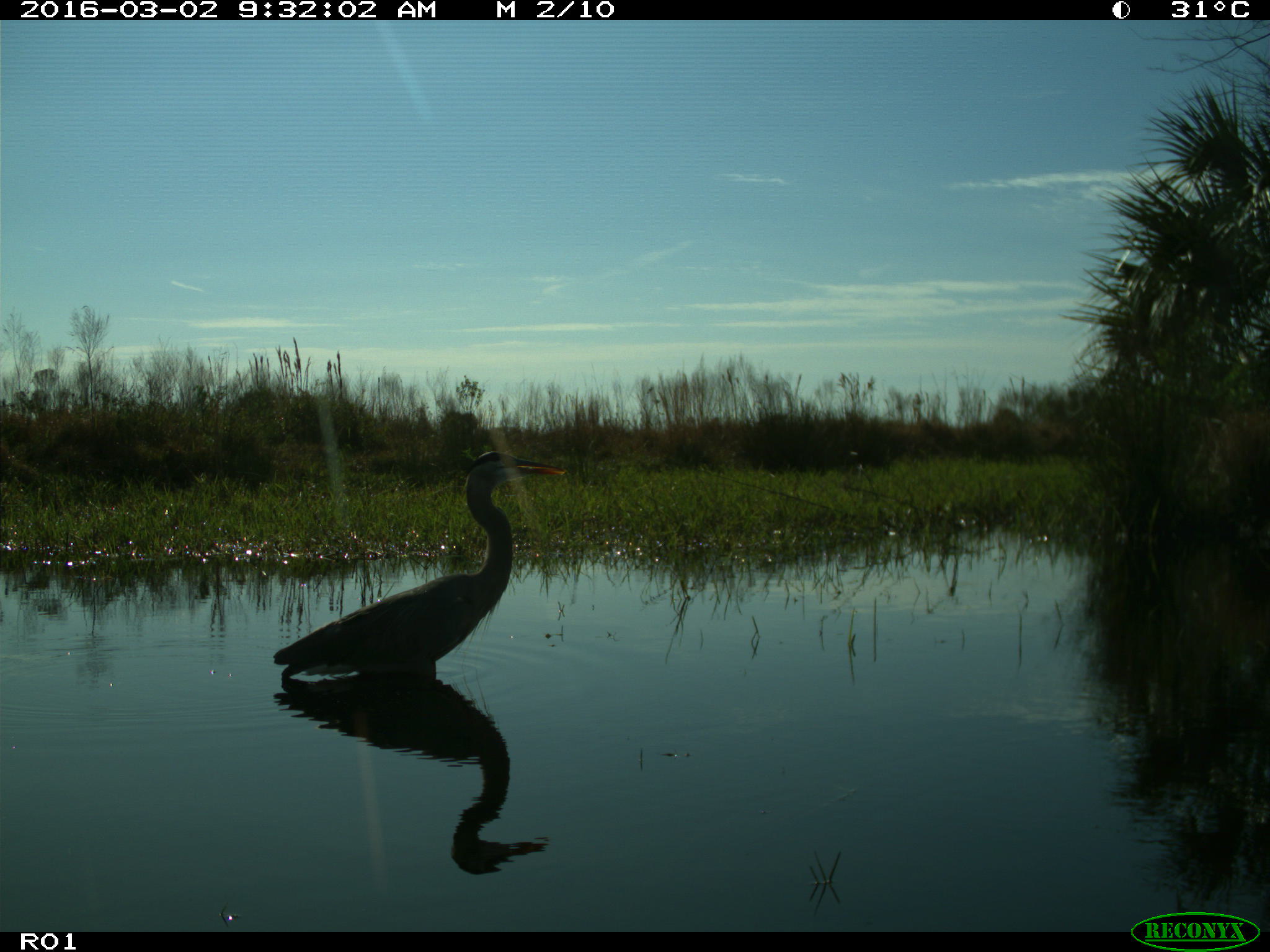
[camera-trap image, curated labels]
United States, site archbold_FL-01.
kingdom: Animalia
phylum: Chordata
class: Aves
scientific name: Aves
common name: birds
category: unidentified bird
Unidentified bird (birds) (Aves).